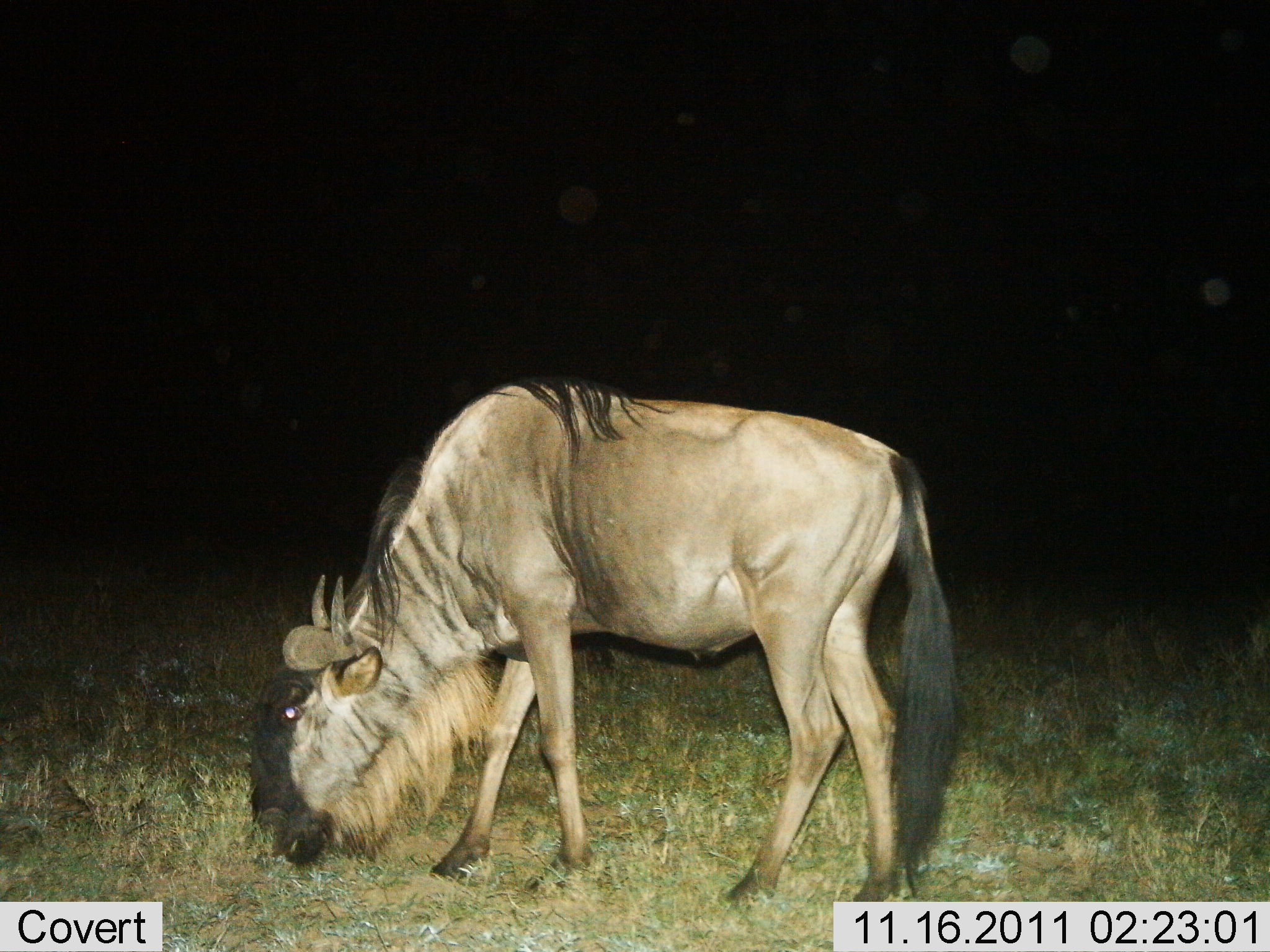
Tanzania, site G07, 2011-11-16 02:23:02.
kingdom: Animalia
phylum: Chordata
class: Mammalia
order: Artiodactyla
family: Bovidae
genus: Connochaetes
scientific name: Connochaetes taurinus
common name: blue wildebeest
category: wildebeest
Wildebeest (blue wildebeest) (Connochaetes taurinus), count 1. Behavior (volunteer vote fractions): standing 54%, resting 0%, moving 0%, interacting 0%. Young present (vote fraction): 0%. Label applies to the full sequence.